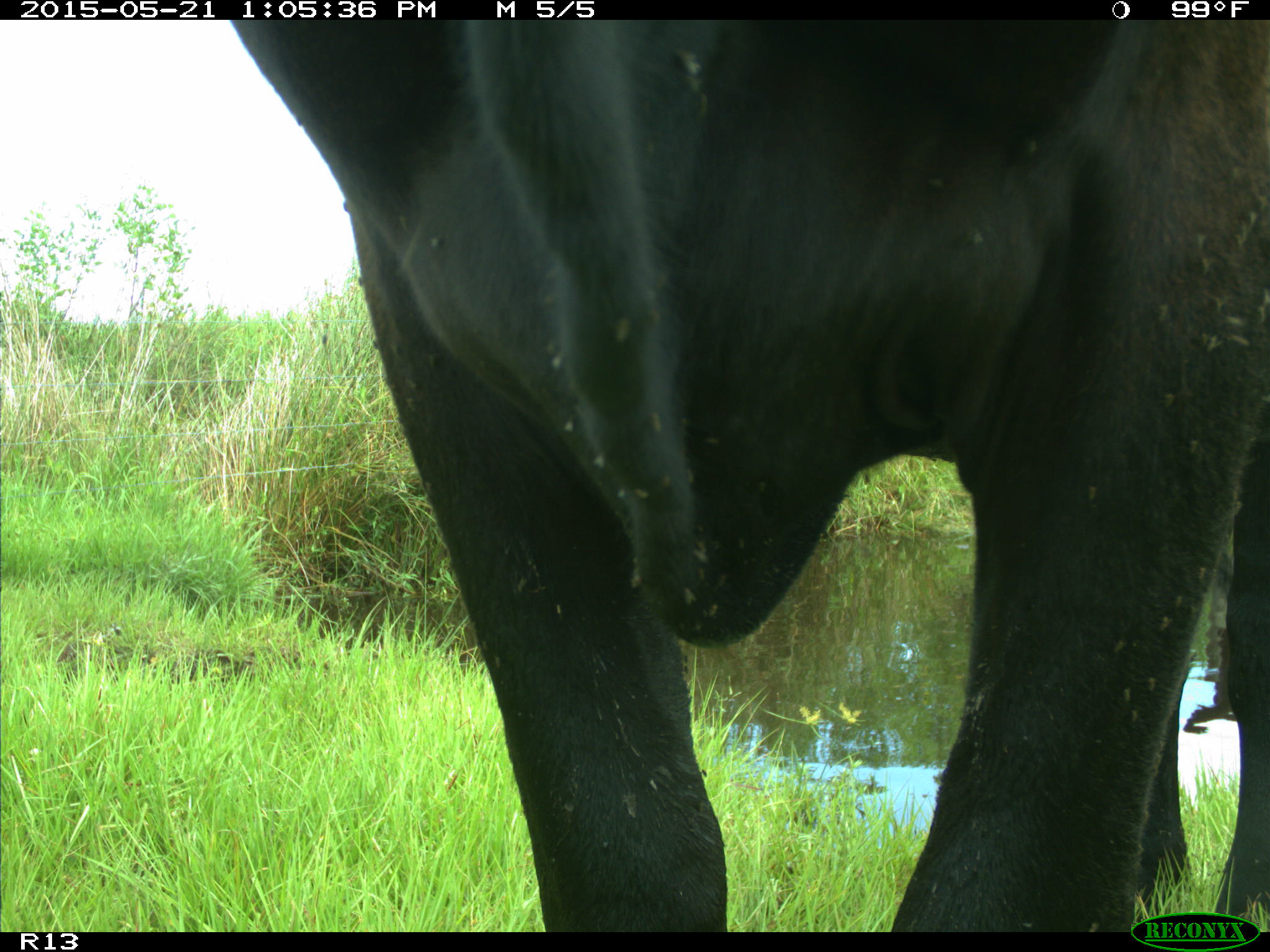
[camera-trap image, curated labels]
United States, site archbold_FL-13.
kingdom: Animalia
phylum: Chordata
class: Mammalia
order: Artiodactyla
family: Bovidae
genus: Bos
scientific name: Bos taurus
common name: domestic cow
Bos taurus (domestic cow).